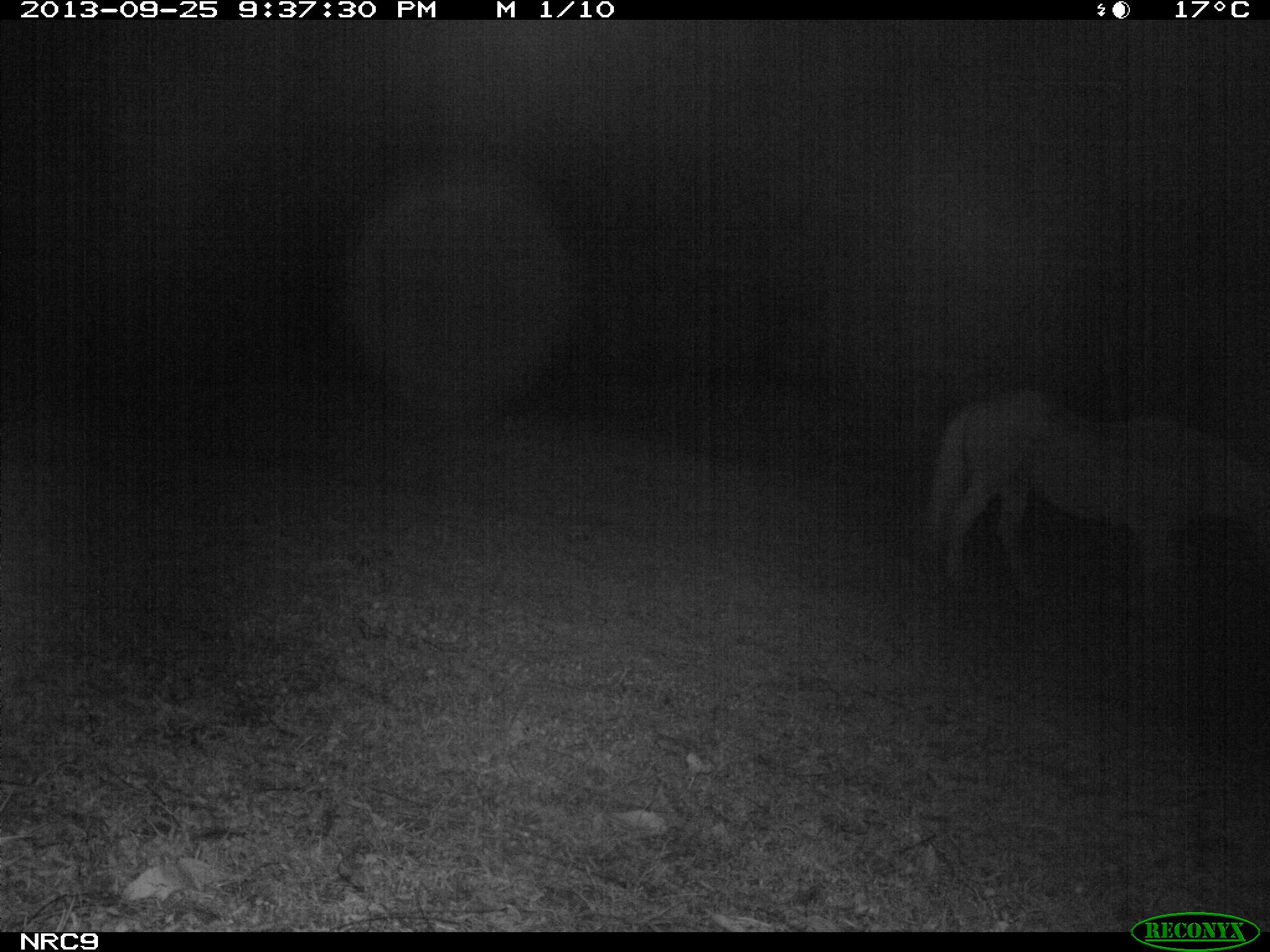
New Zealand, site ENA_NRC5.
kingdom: Animalia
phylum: Chordata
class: Mammalia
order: Perissodactyla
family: Equidae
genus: Equus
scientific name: Equus caballus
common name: horse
Horse (Equus caballus).